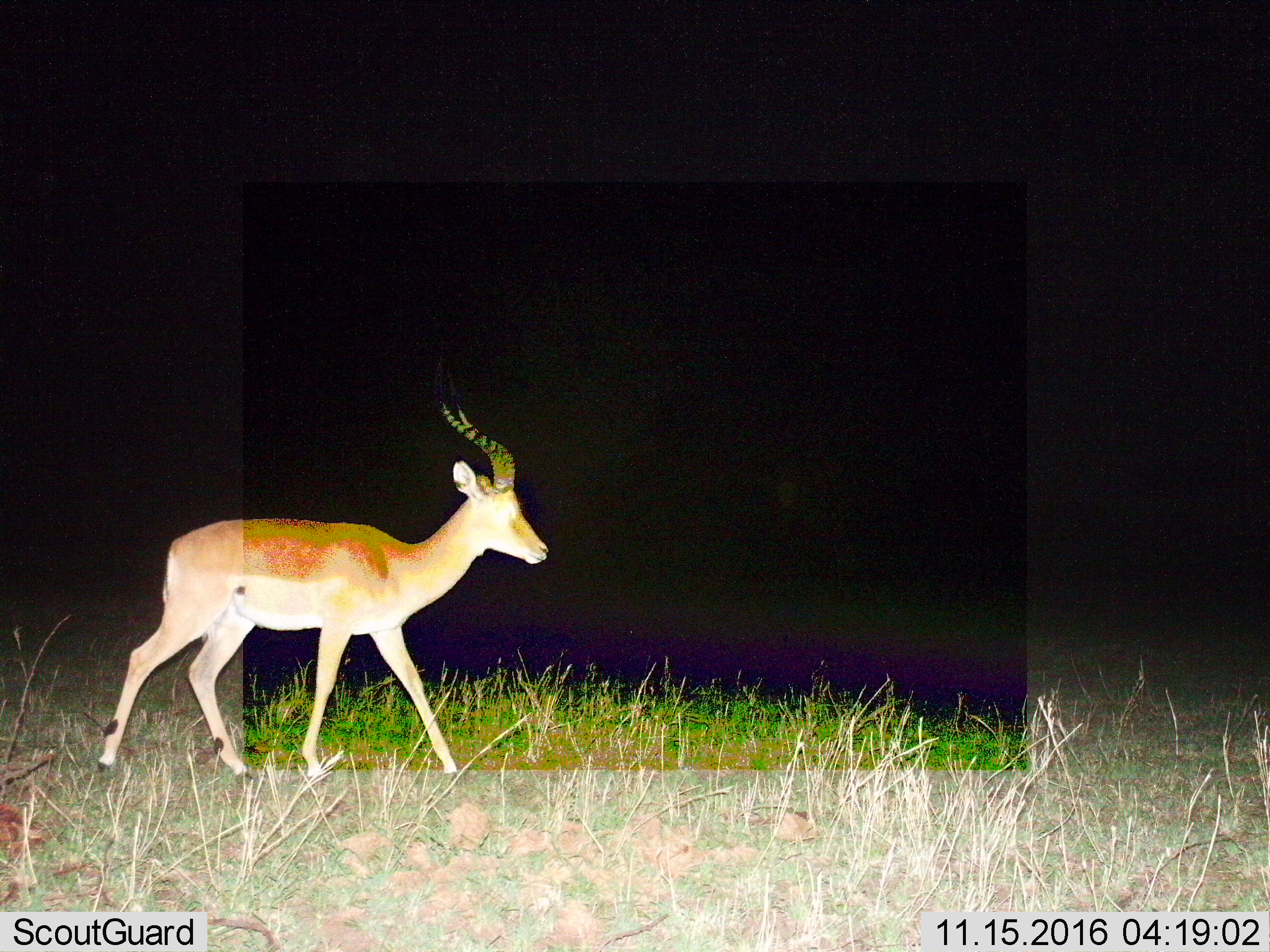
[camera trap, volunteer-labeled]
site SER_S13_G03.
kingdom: Animalia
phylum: Chordata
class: Mammalia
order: Artiodactyla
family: Bovidae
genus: Nanger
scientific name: Nanger granti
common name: grant's gazelle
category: gazellegrants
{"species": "gazellegrants (grant's gazelle) (Nanger granti)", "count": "1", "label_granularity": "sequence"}